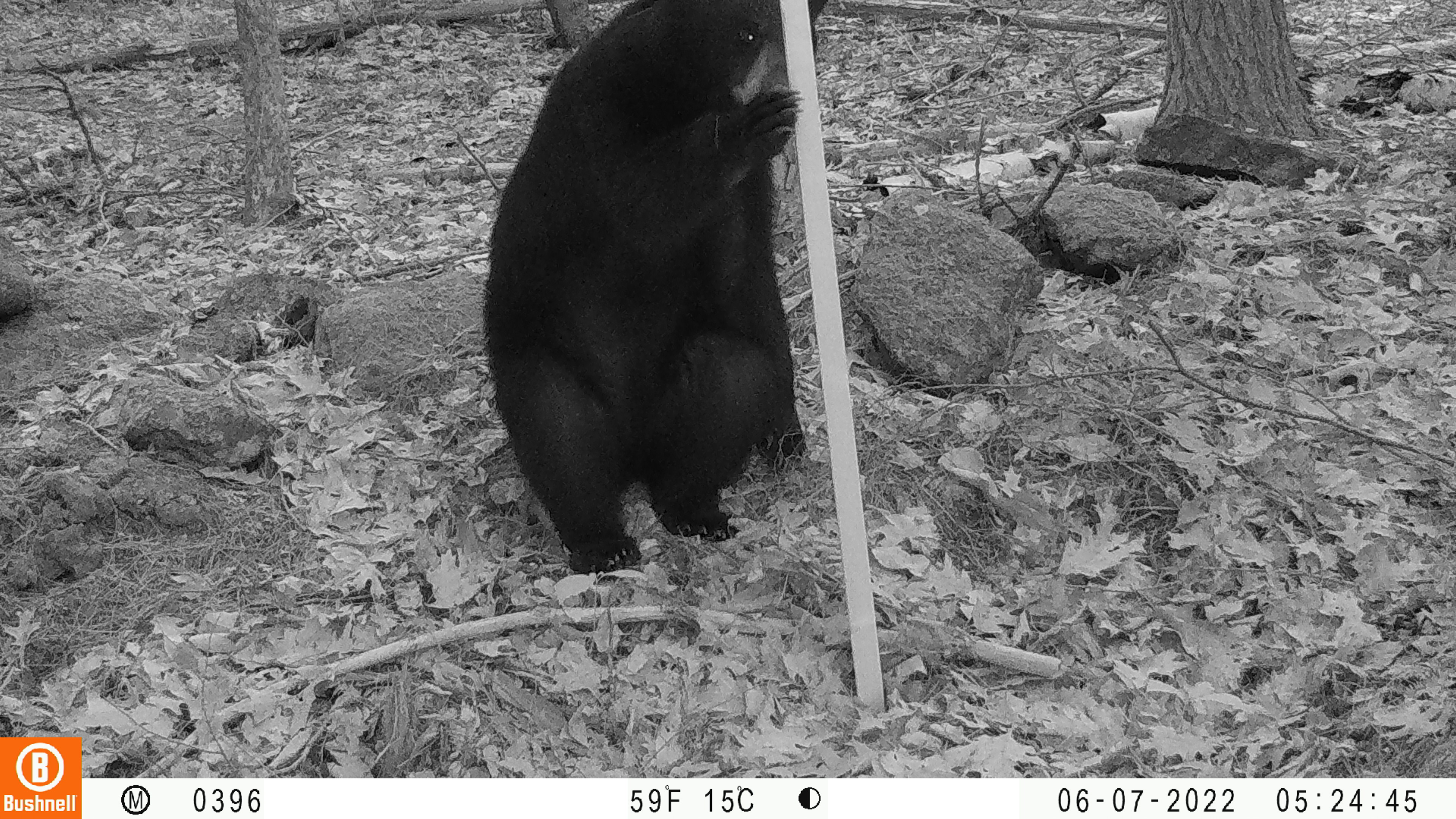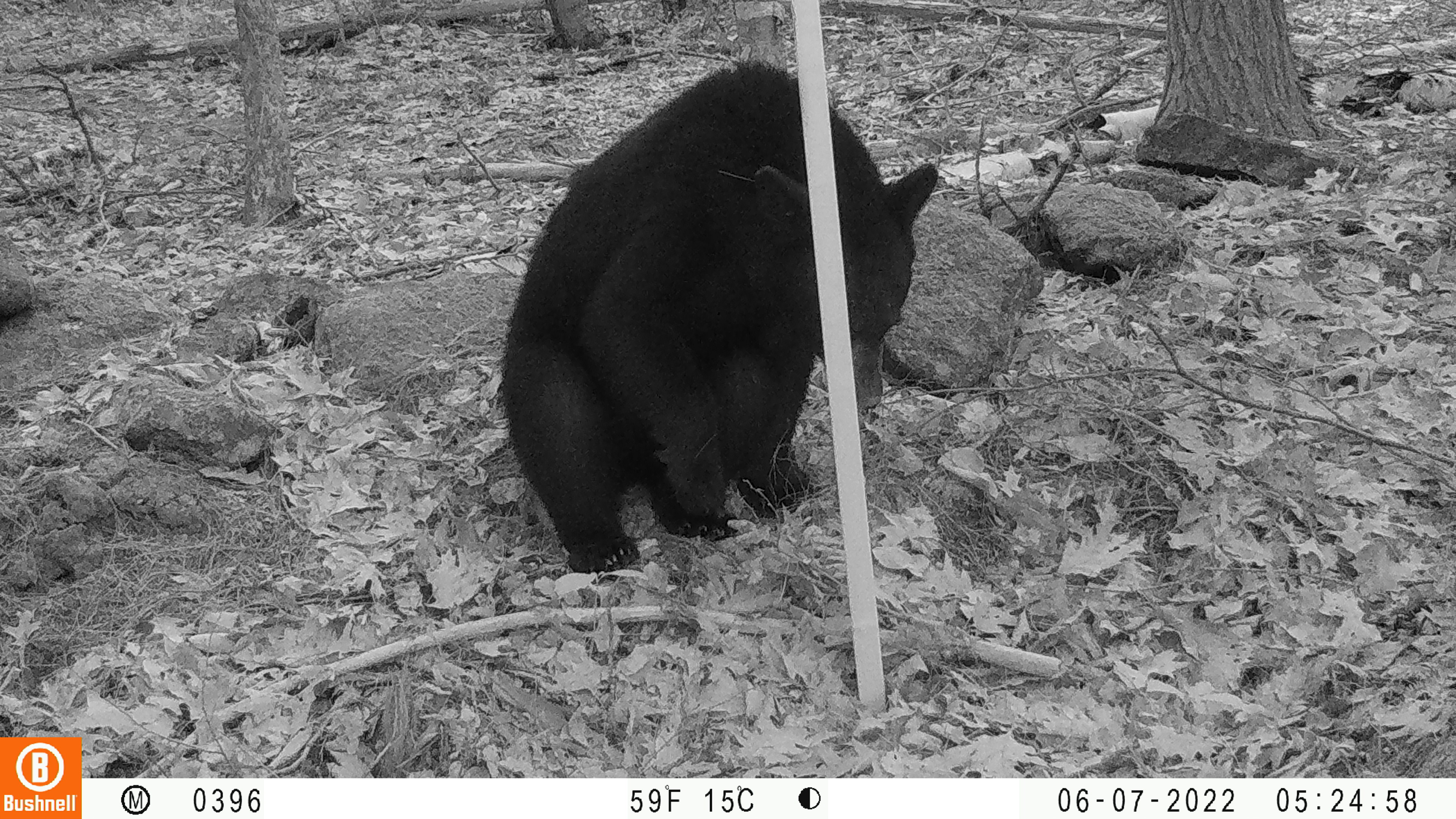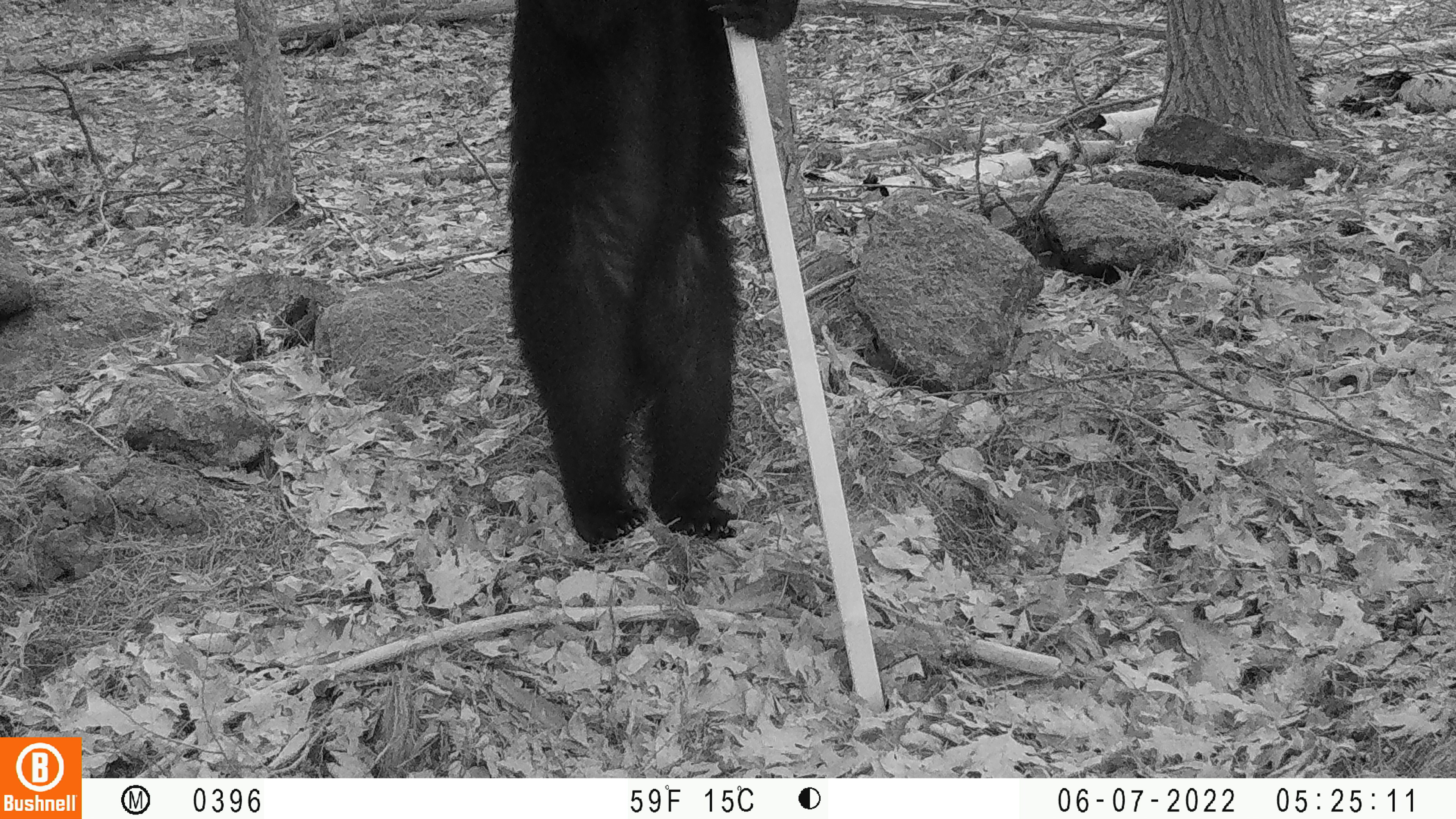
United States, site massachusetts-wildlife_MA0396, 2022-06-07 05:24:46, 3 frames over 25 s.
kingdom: Animalia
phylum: Chordata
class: Mammalia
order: Carnivora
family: Ursidae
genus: Ursus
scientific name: Ursus americanus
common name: black bear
Black bear (Ursus americanus).